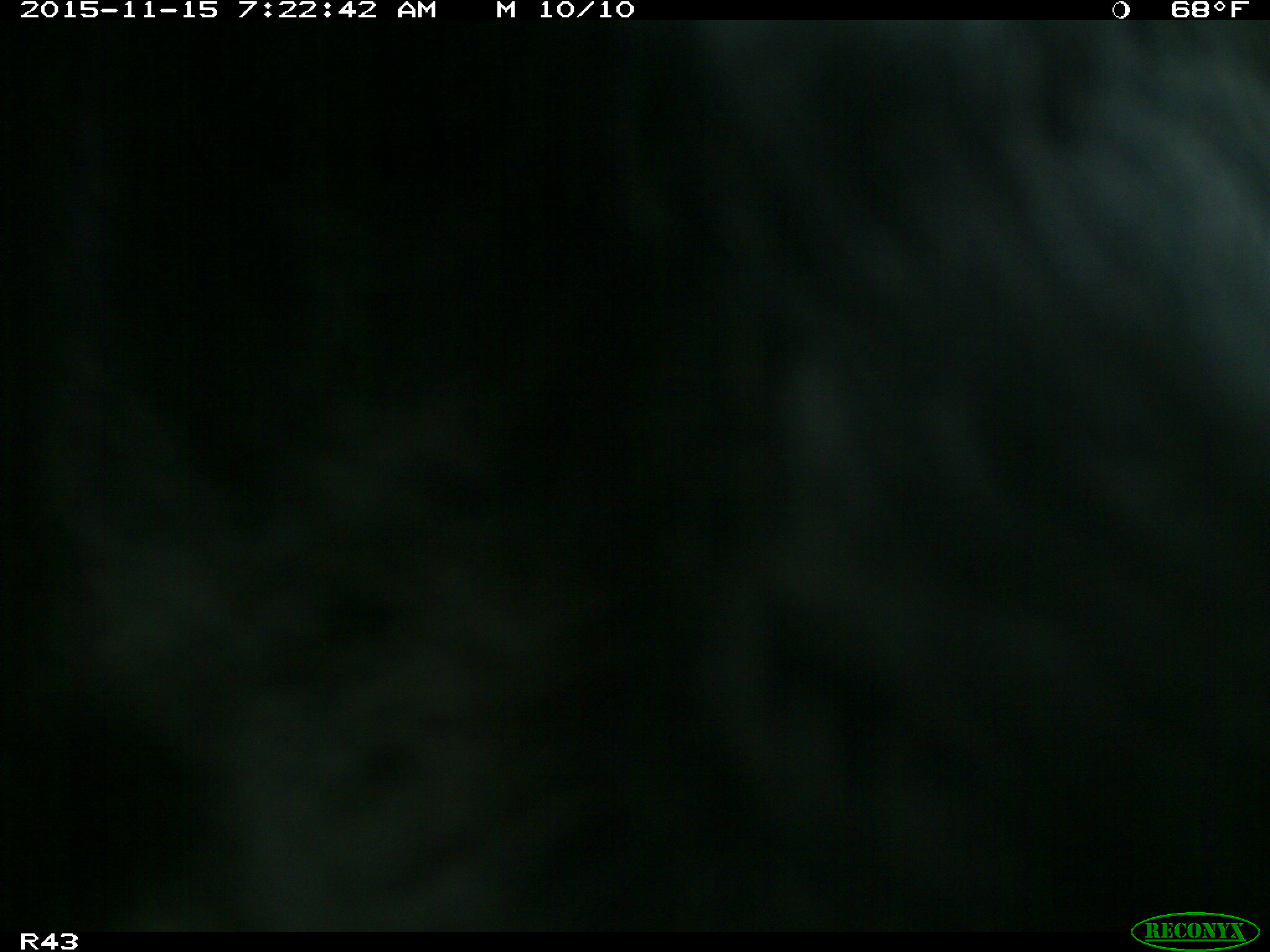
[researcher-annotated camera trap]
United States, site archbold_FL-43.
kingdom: Animalia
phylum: Chordata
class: Mammalia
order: Artiodactyla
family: Bovidae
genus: Bos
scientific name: Bos taurus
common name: domestic cow